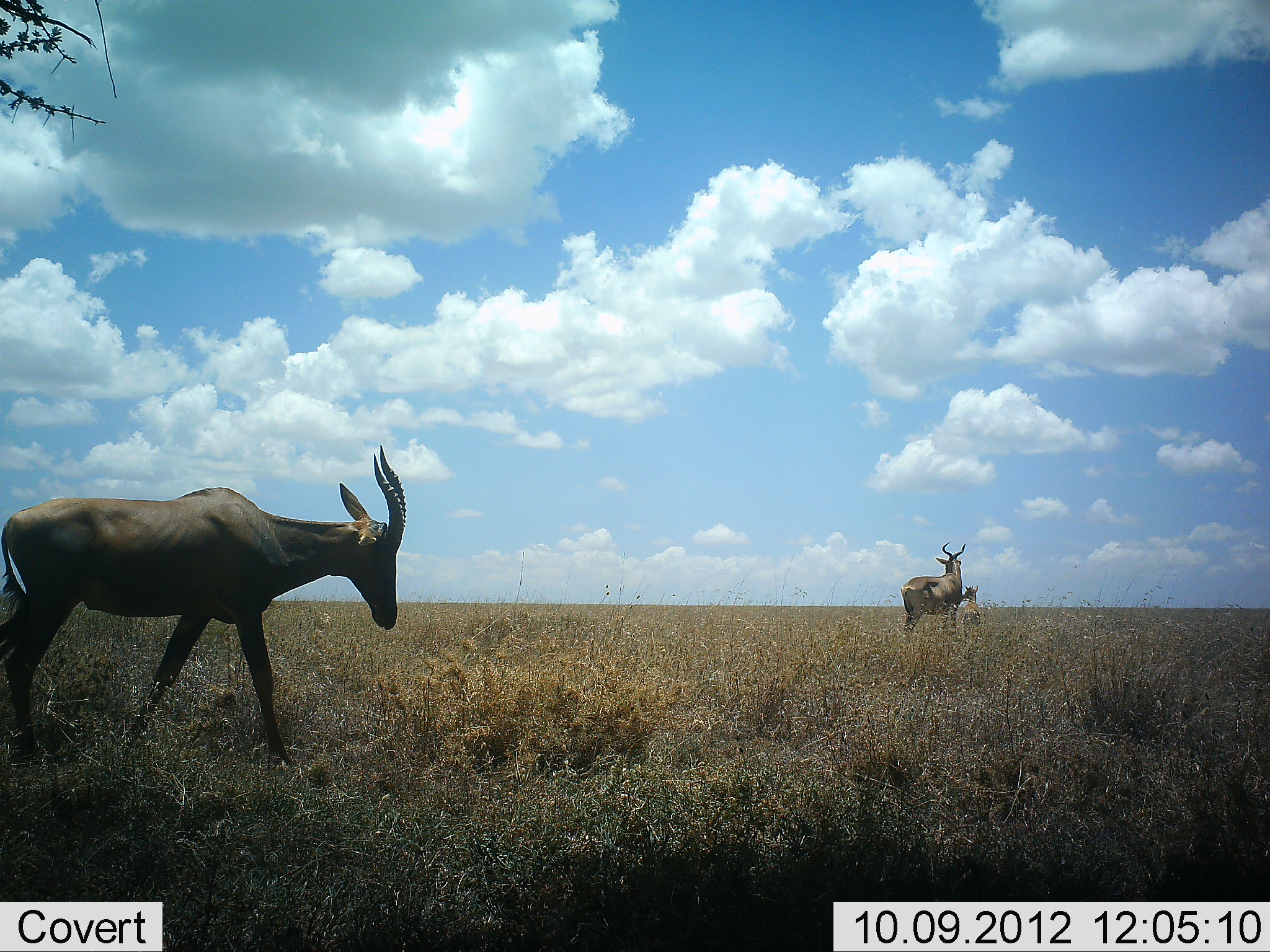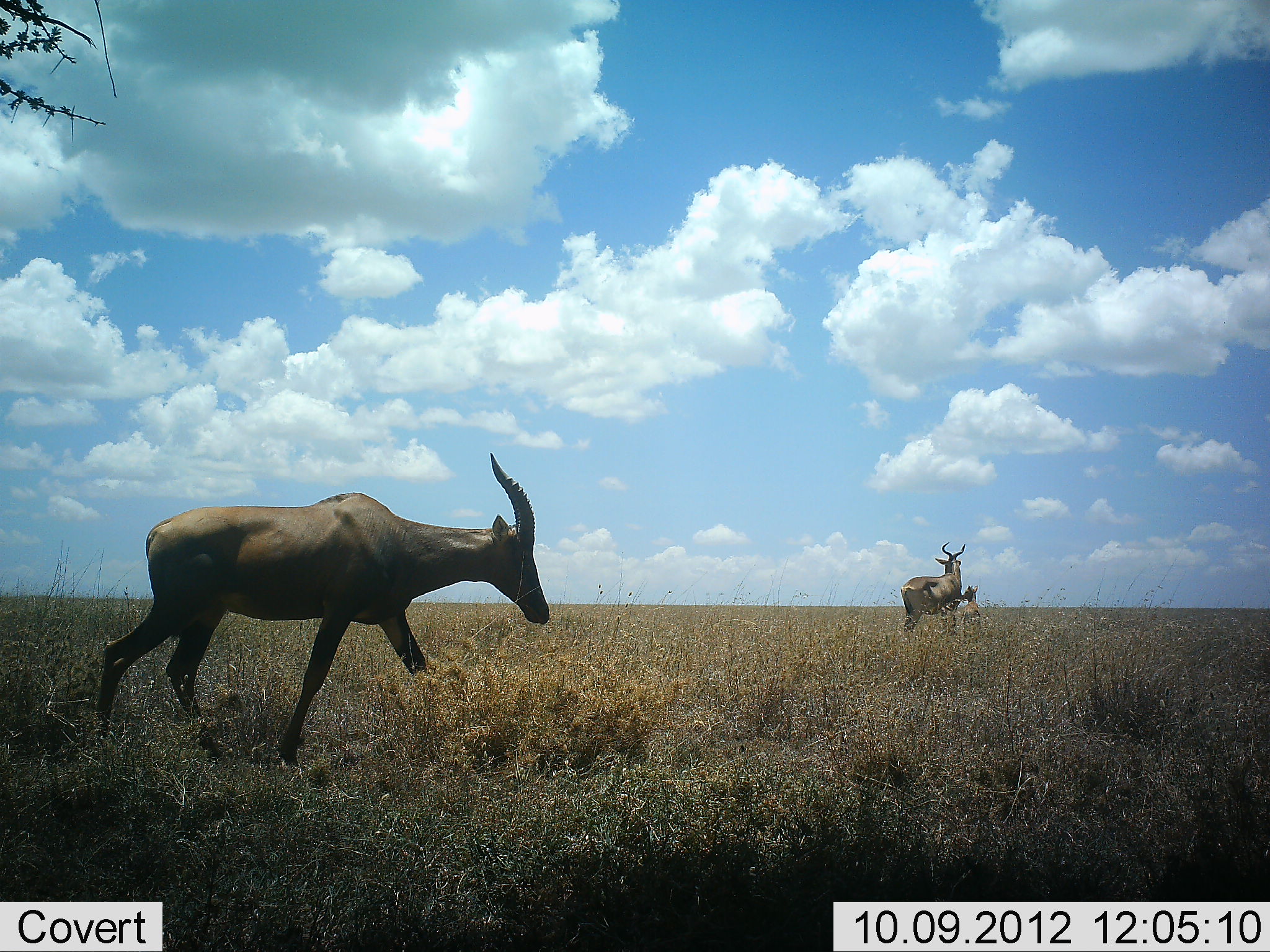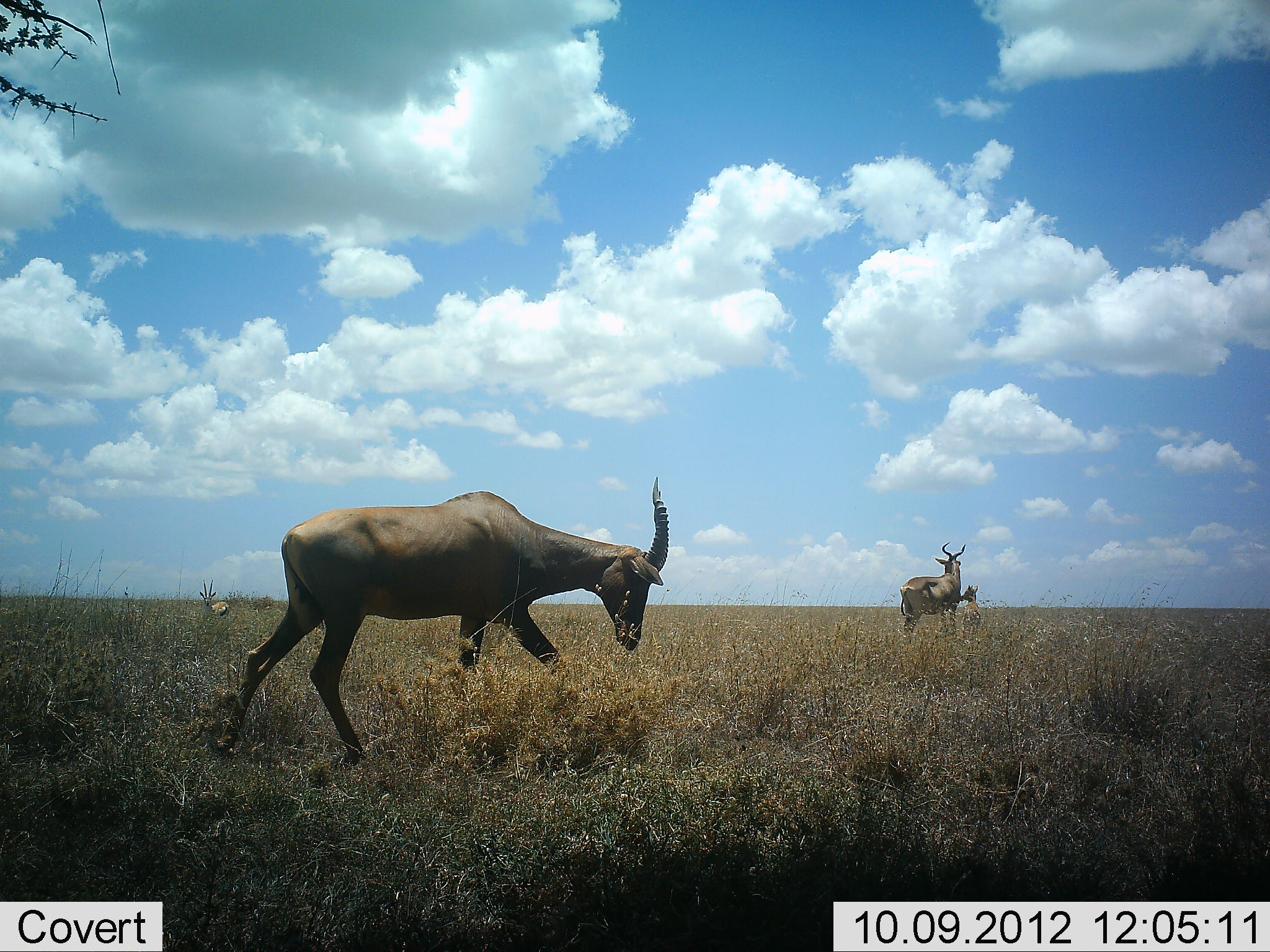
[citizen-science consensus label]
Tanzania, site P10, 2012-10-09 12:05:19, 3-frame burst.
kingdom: Animalia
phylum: Chordata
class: Mammalia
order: Artiodactyla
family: Bovidae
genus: Alcelaphus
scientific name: Alcelaphus buselaphus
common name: hartebeest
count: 3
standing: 94%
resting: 0%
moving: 56%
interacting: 0%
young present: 62%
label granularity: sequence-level